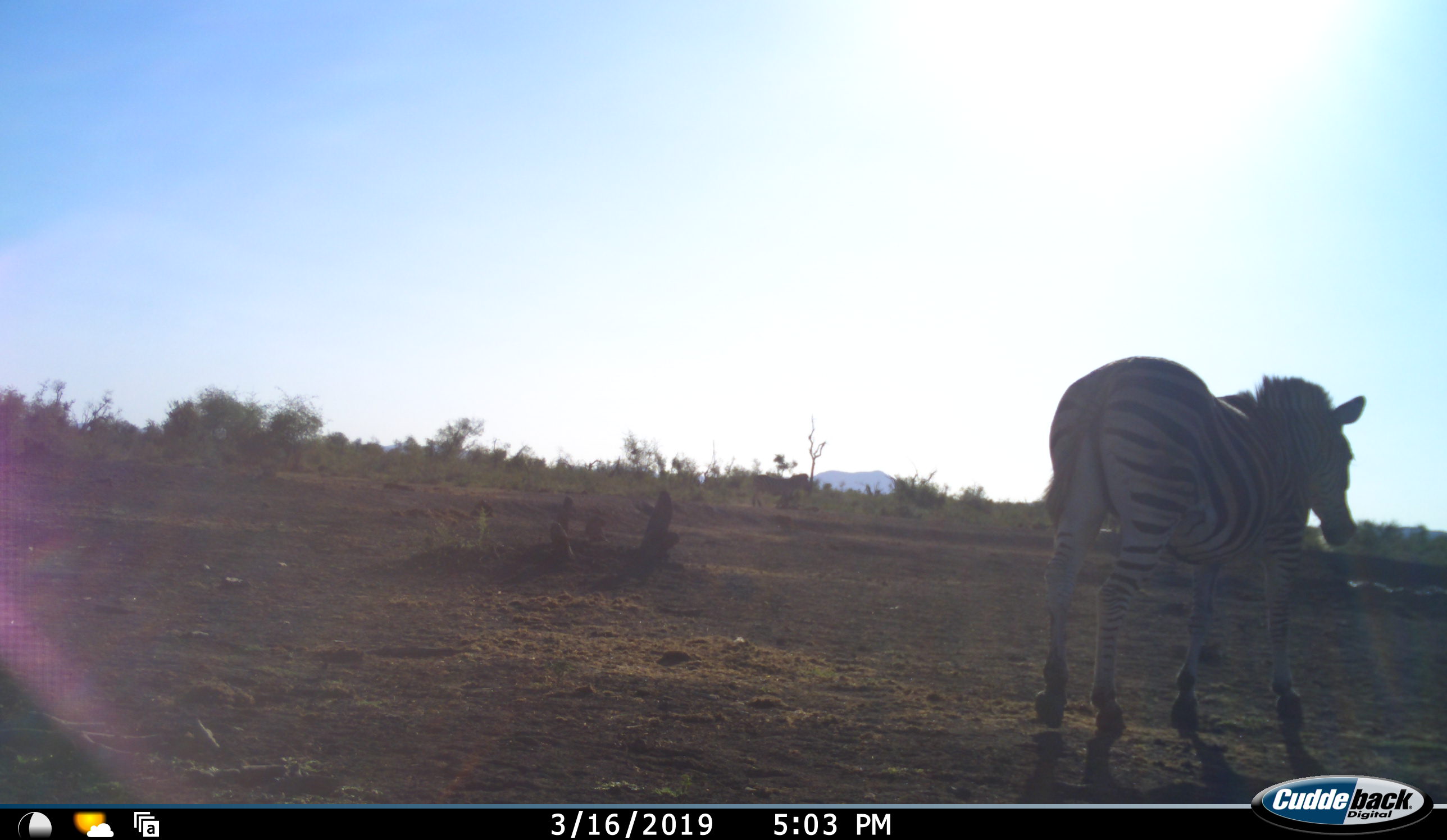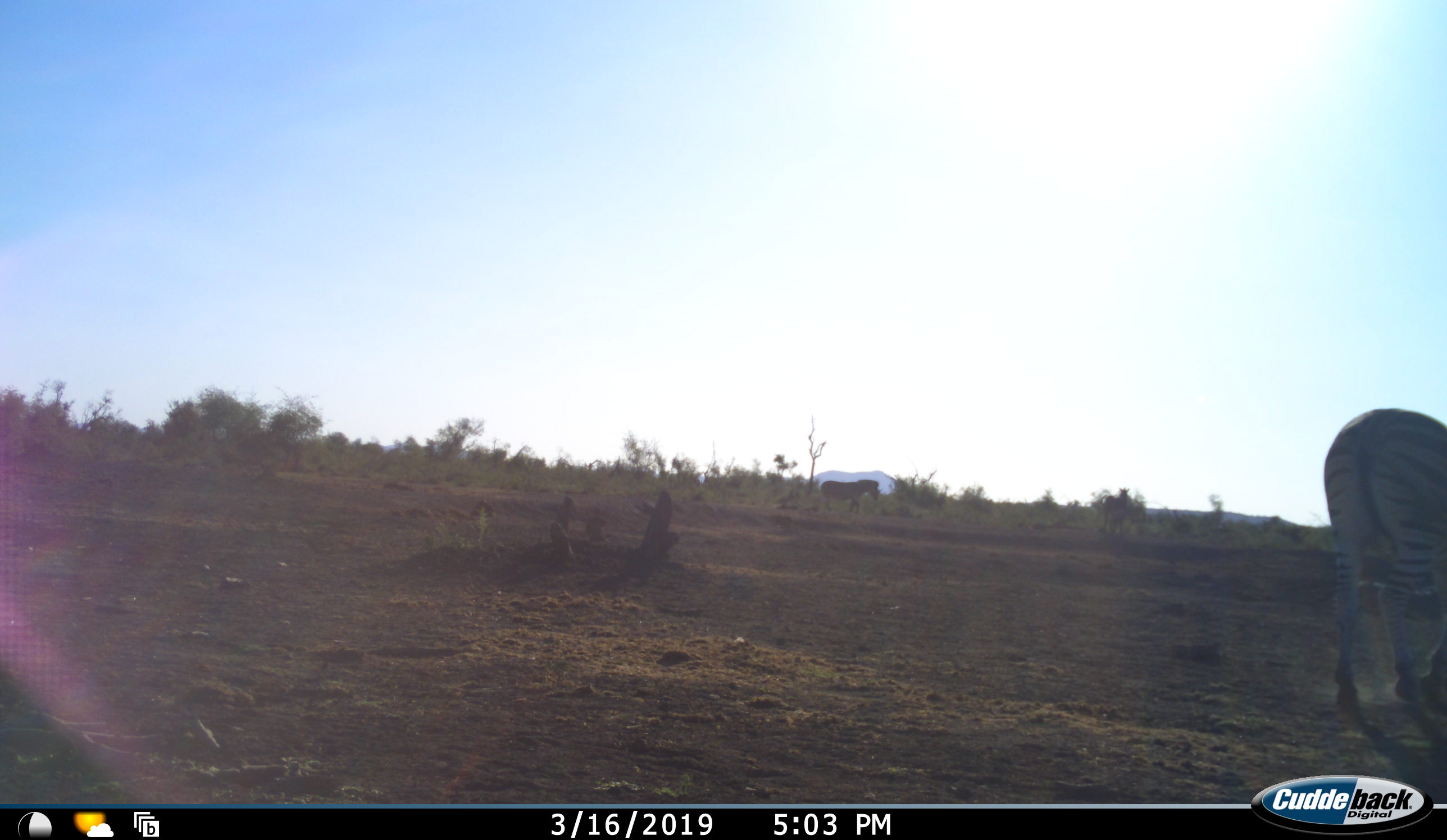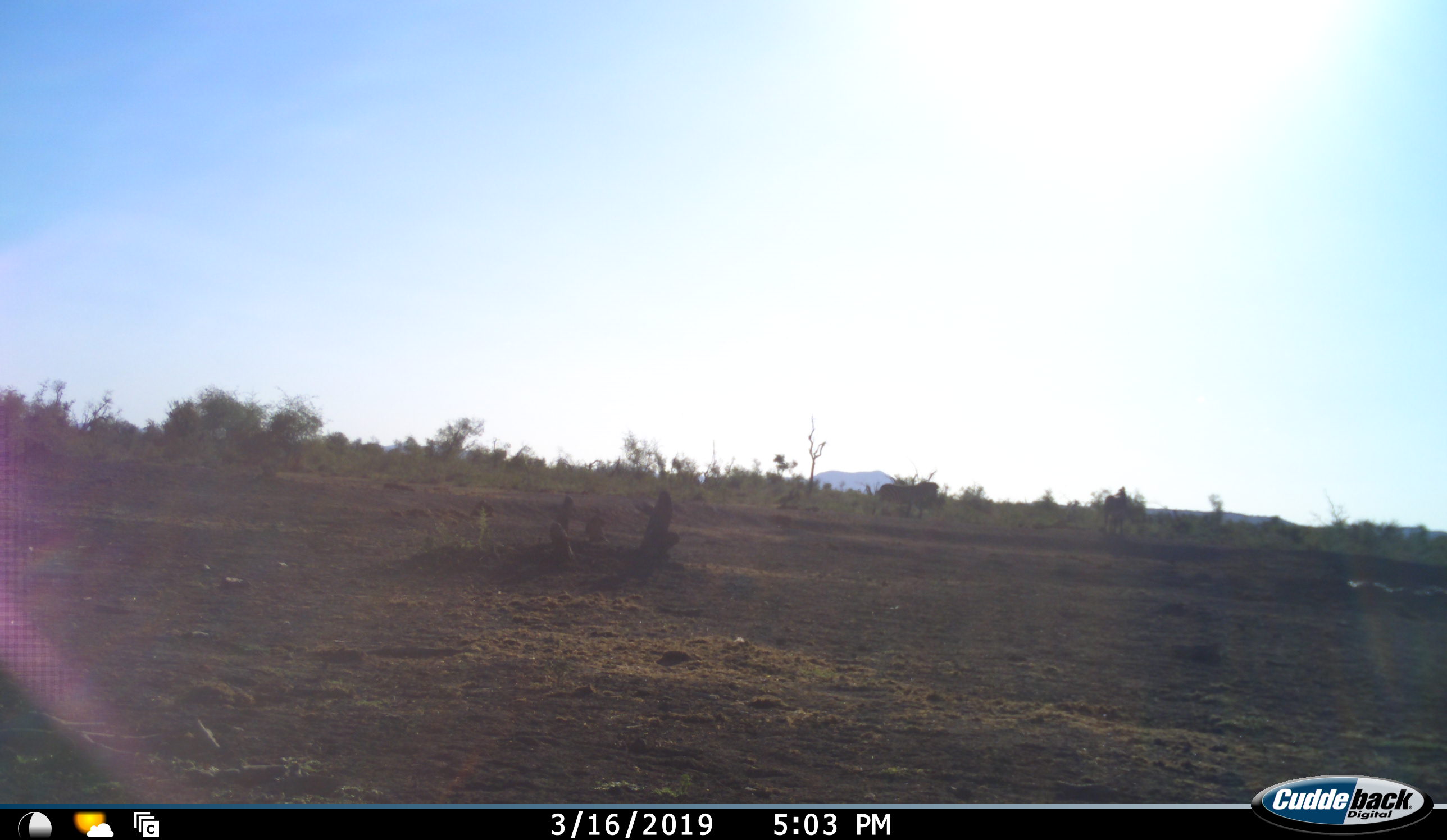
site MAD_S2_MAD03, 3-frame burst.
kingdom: Animalia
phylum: Chordata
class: Mammalia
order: Perissodactyla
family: Equidae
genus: Equus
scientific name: Equus quagga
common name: plains zebra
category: zebraplains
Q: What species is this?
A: Zebraplains (plains zebra) (Equus quagga).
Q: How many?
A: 2.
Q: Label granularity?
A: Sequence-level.